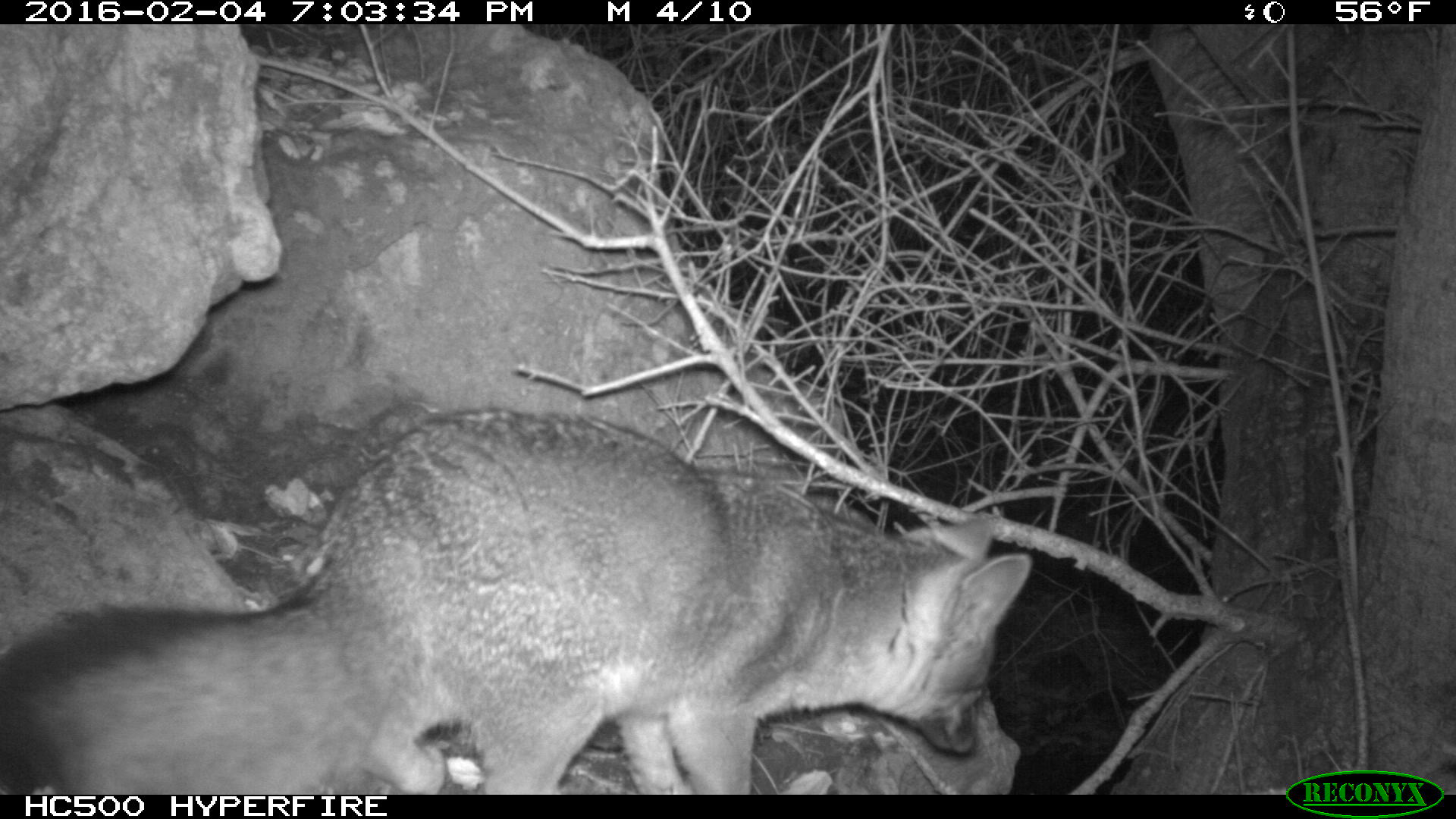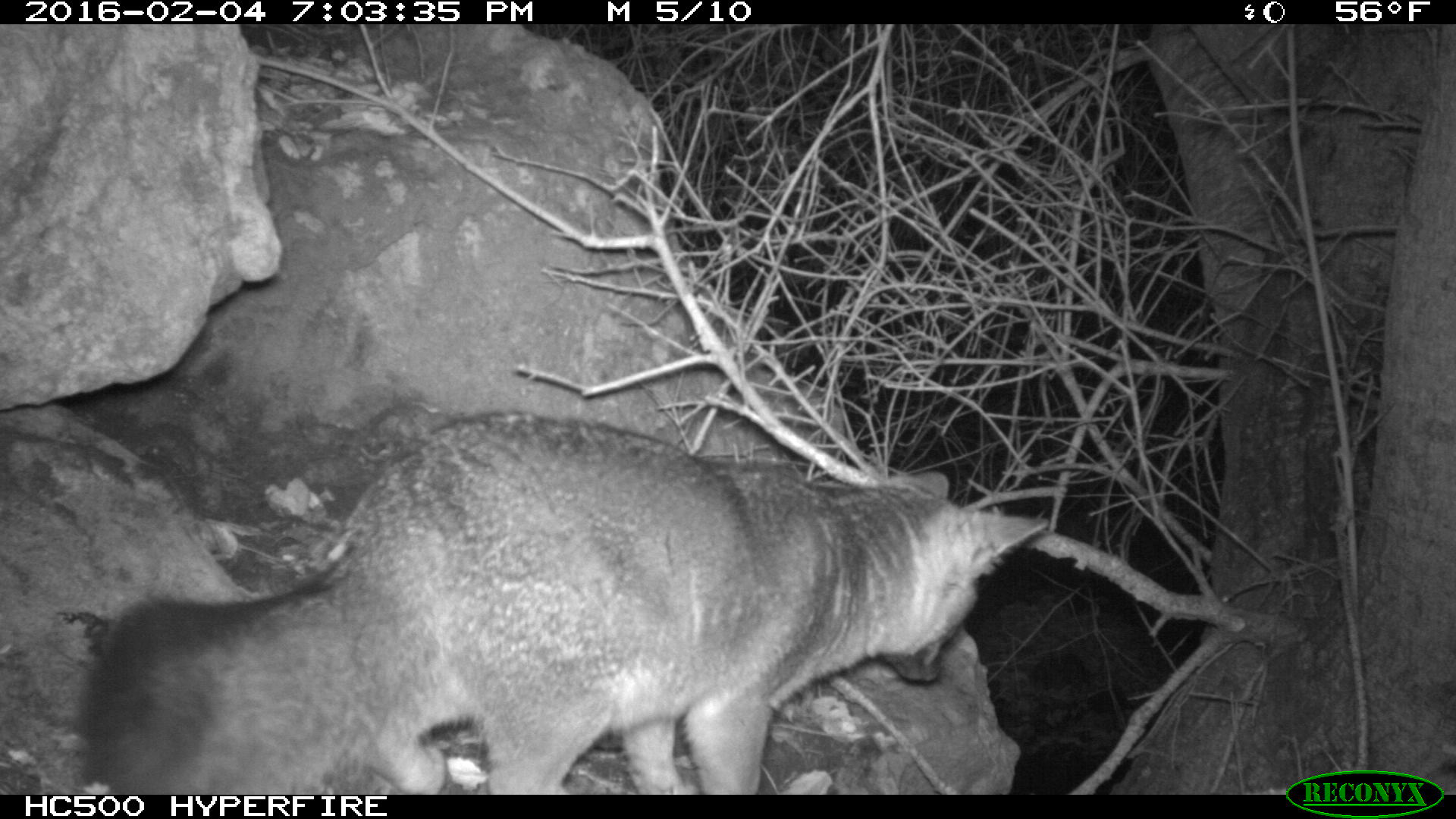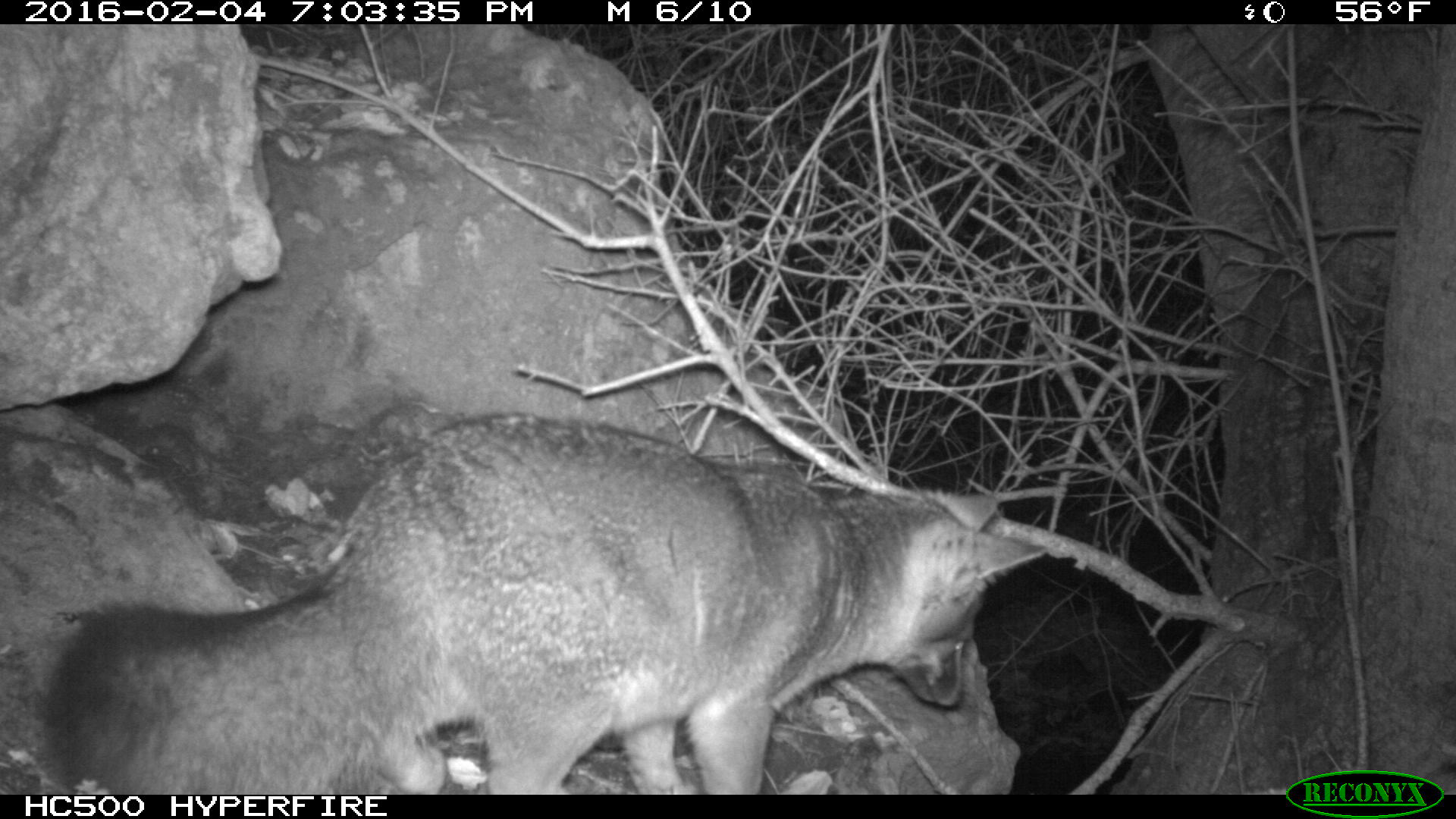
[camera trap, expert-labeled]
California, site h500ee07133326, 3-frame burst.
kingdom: Animalia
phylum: Chordata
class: Mammalia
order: Carnivora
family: Canidae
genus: Urocyon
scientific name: Urocyon littoralis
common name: island fox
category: fox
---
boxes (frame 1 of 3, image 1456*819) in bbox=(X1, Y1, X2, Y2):
fox: bbox=(0, 410, 1031, 794)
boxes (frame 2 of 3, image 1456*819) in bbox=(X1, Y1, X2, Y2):
fox: bbox=(68, 410, 1047, 794)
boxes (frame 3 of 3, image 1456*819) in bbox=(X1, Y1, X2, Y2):
fox: bbox=(46, 413, 1045, 794)